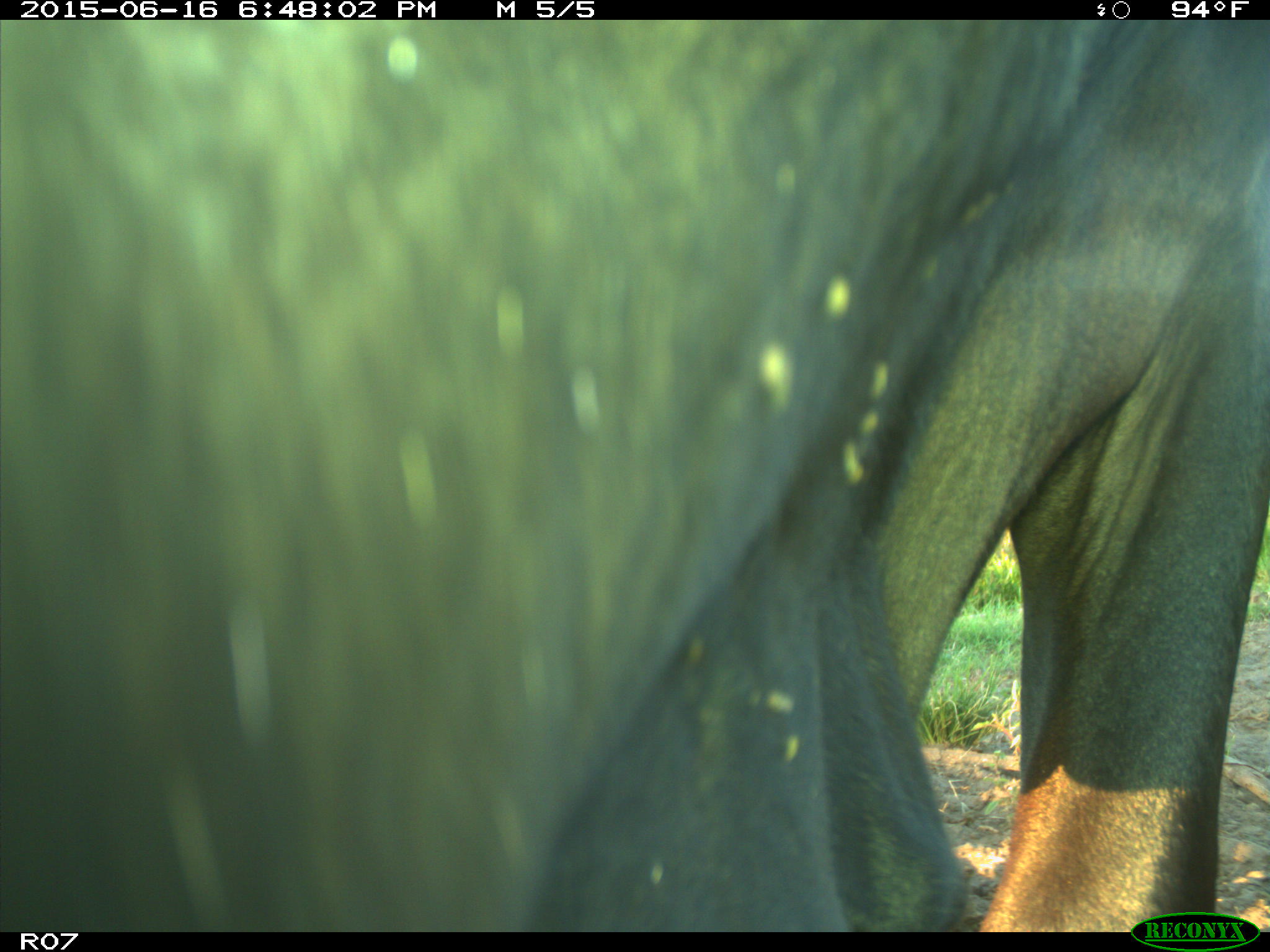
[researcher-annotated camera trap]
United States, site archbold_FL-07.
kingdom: Animalia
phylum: Chordata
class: Mammalia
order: Artiodactyla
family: Bovidae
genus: Bos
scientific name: Bos taurus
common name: domestic cow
Bos taurus (domestic cow).